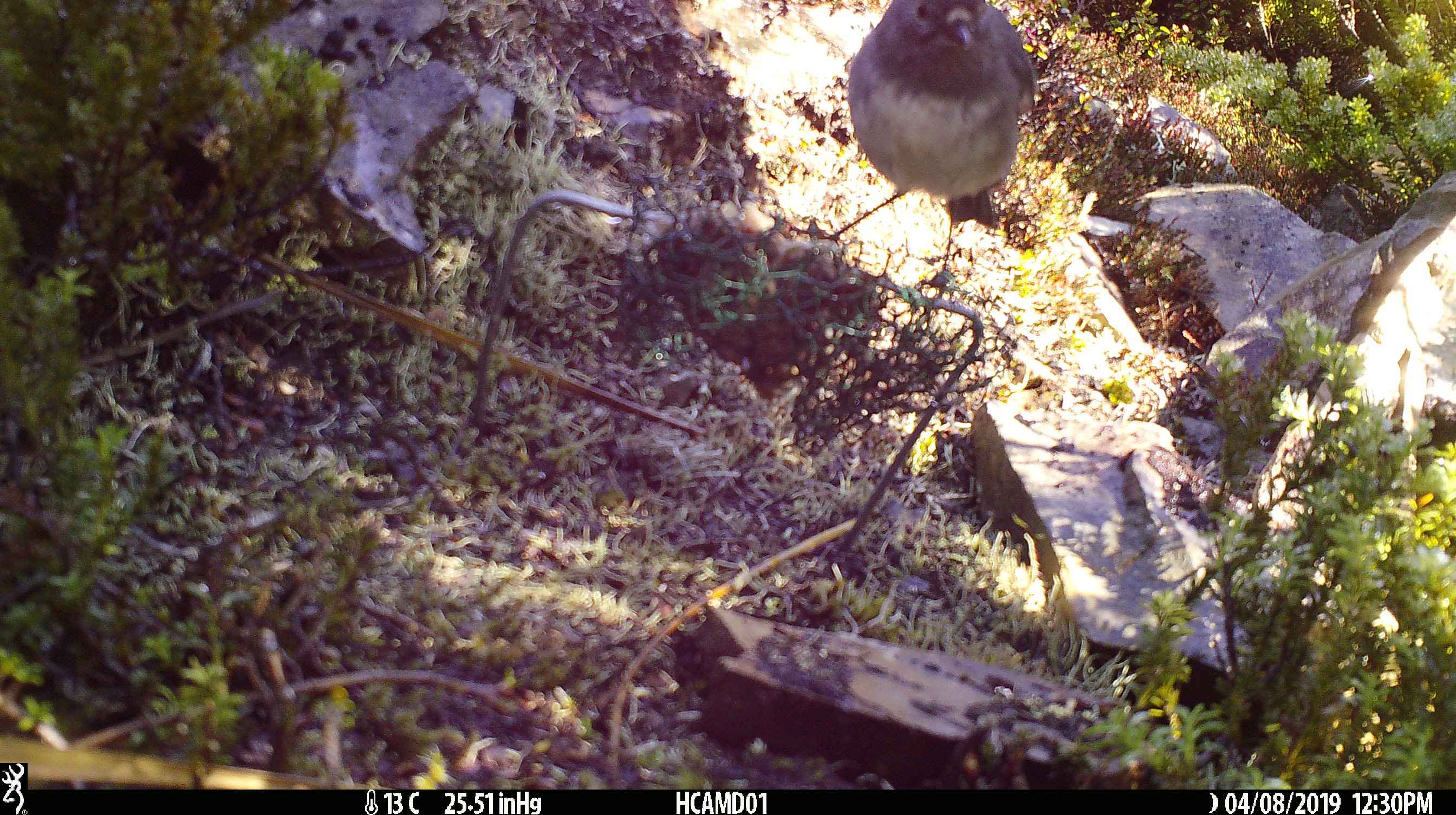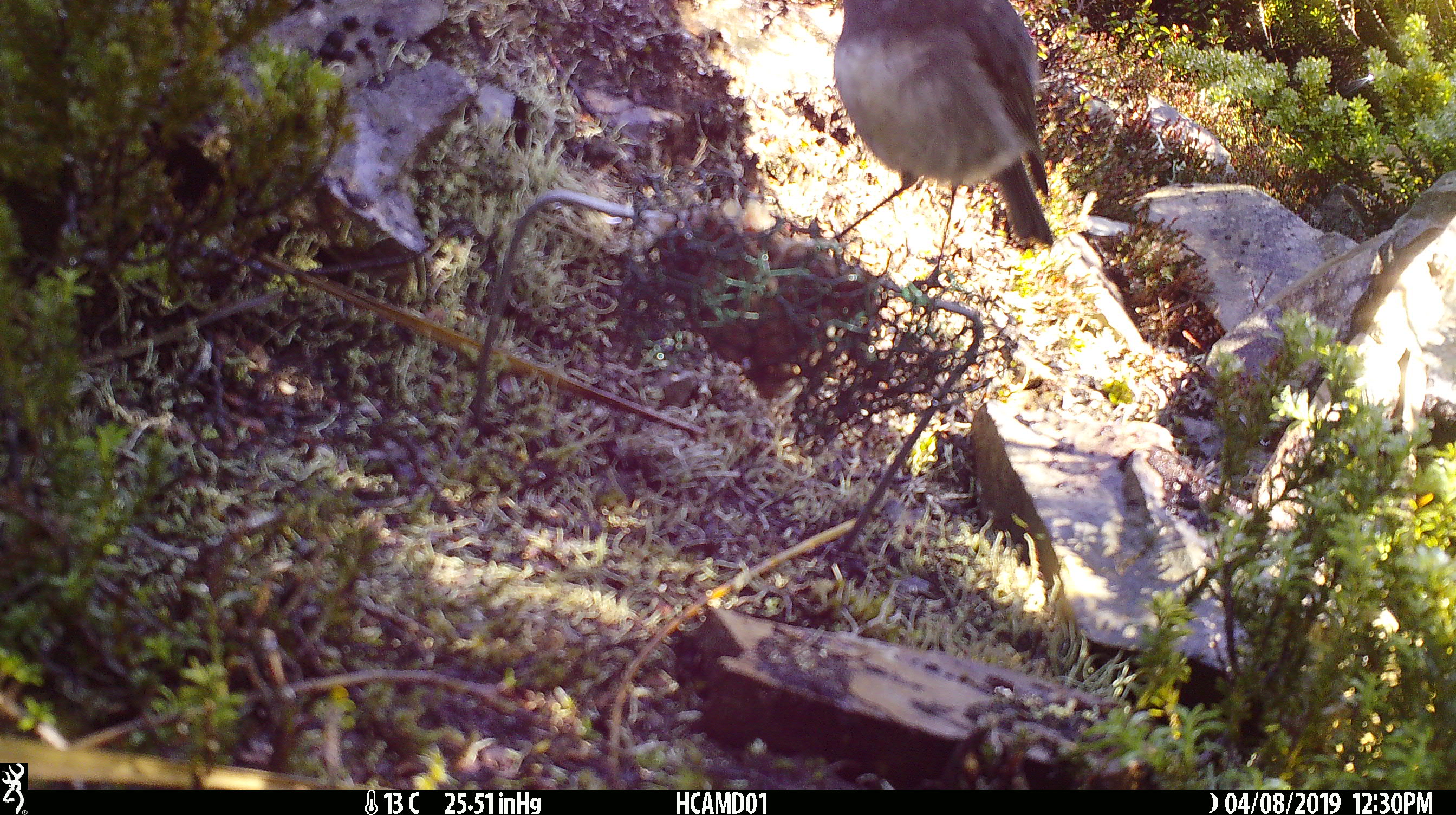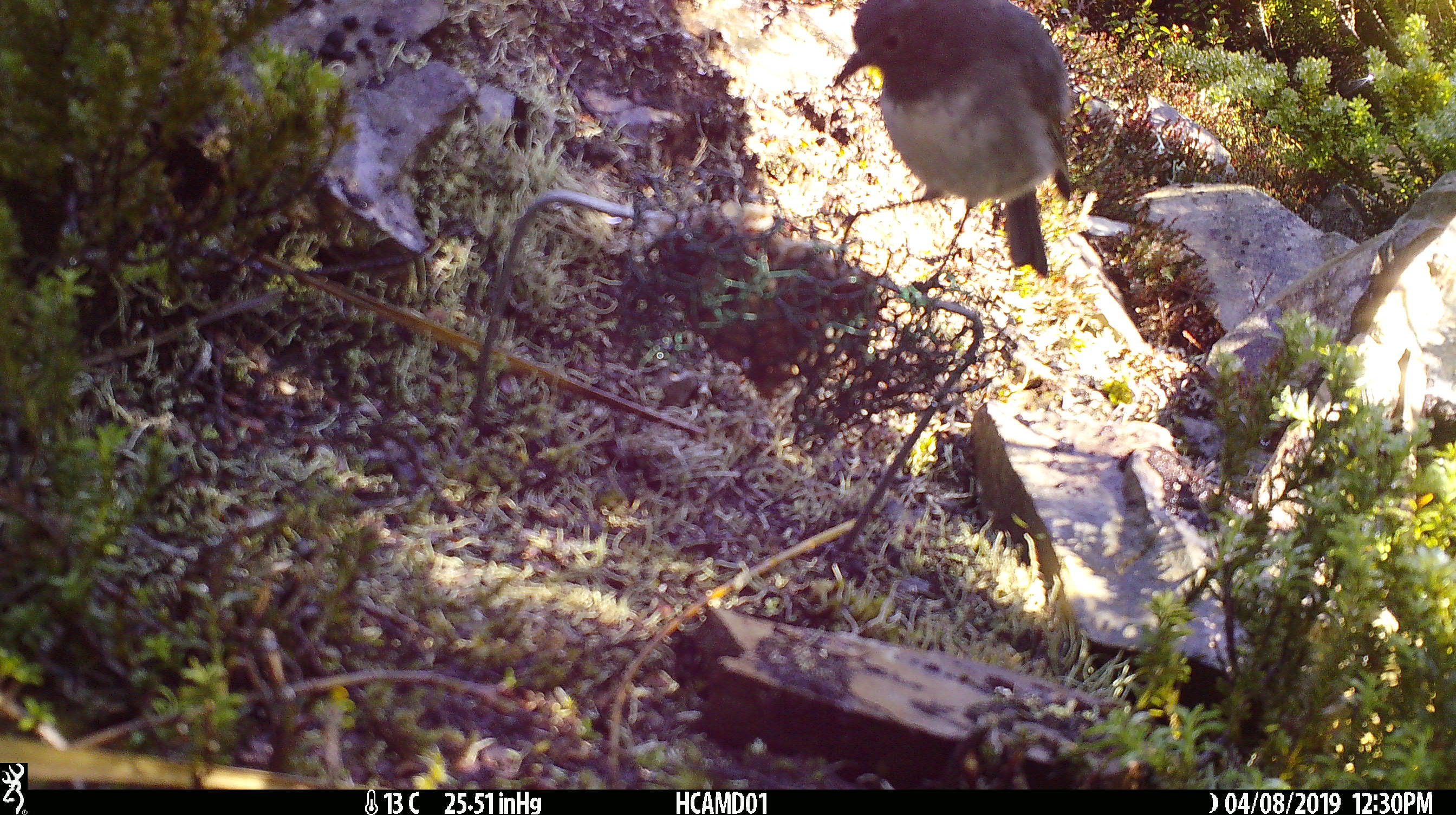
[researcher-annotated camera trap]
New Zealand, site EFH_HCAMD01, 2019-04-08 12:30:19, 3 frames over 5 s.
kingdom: Animalia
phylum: Chordata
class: Aves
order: Passeriformes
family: Petroicidae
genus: Petroica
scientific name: Petroica australis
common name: new zealand robin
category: robin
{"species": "robin (new zealand robin) (Petroica australis)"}